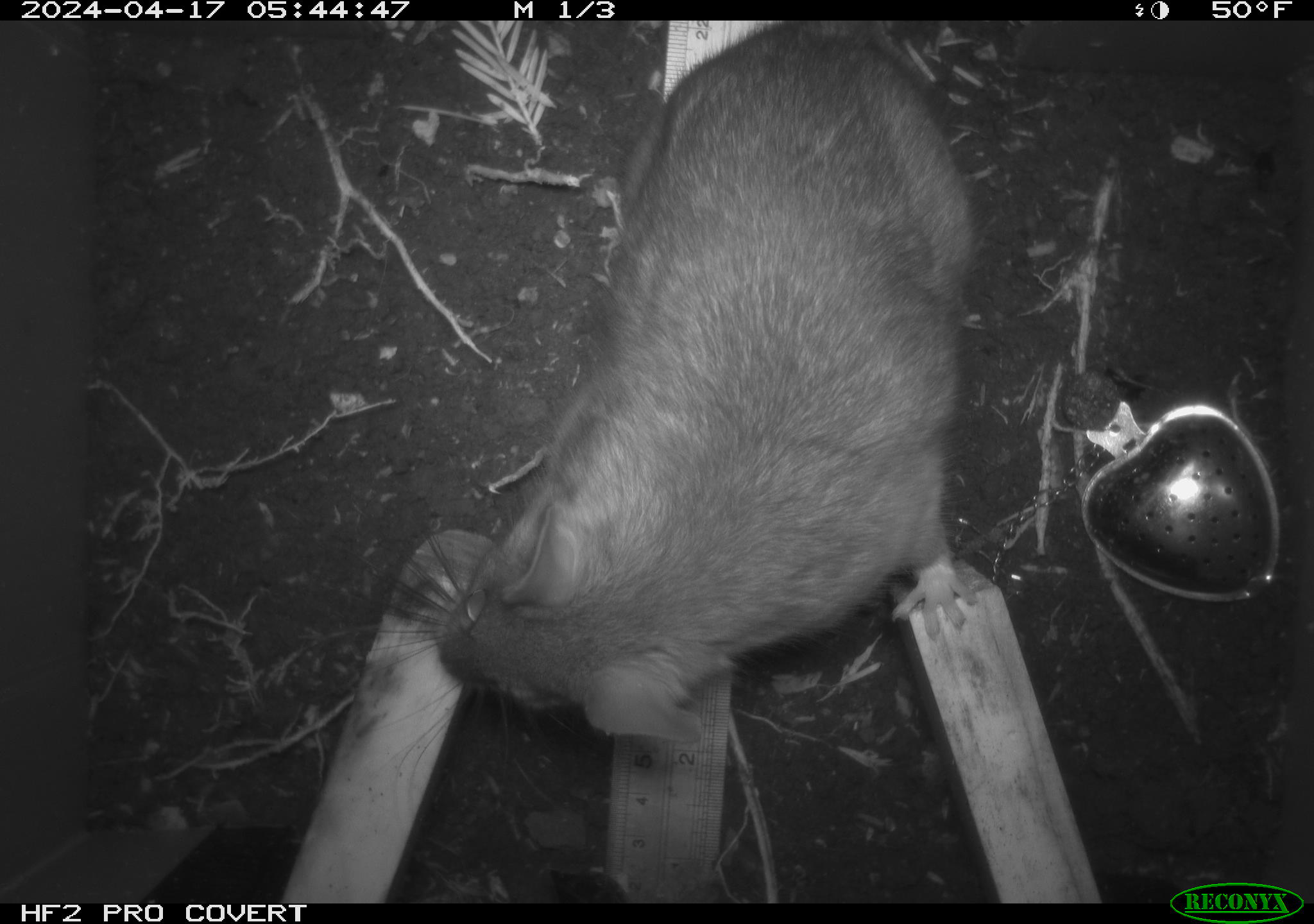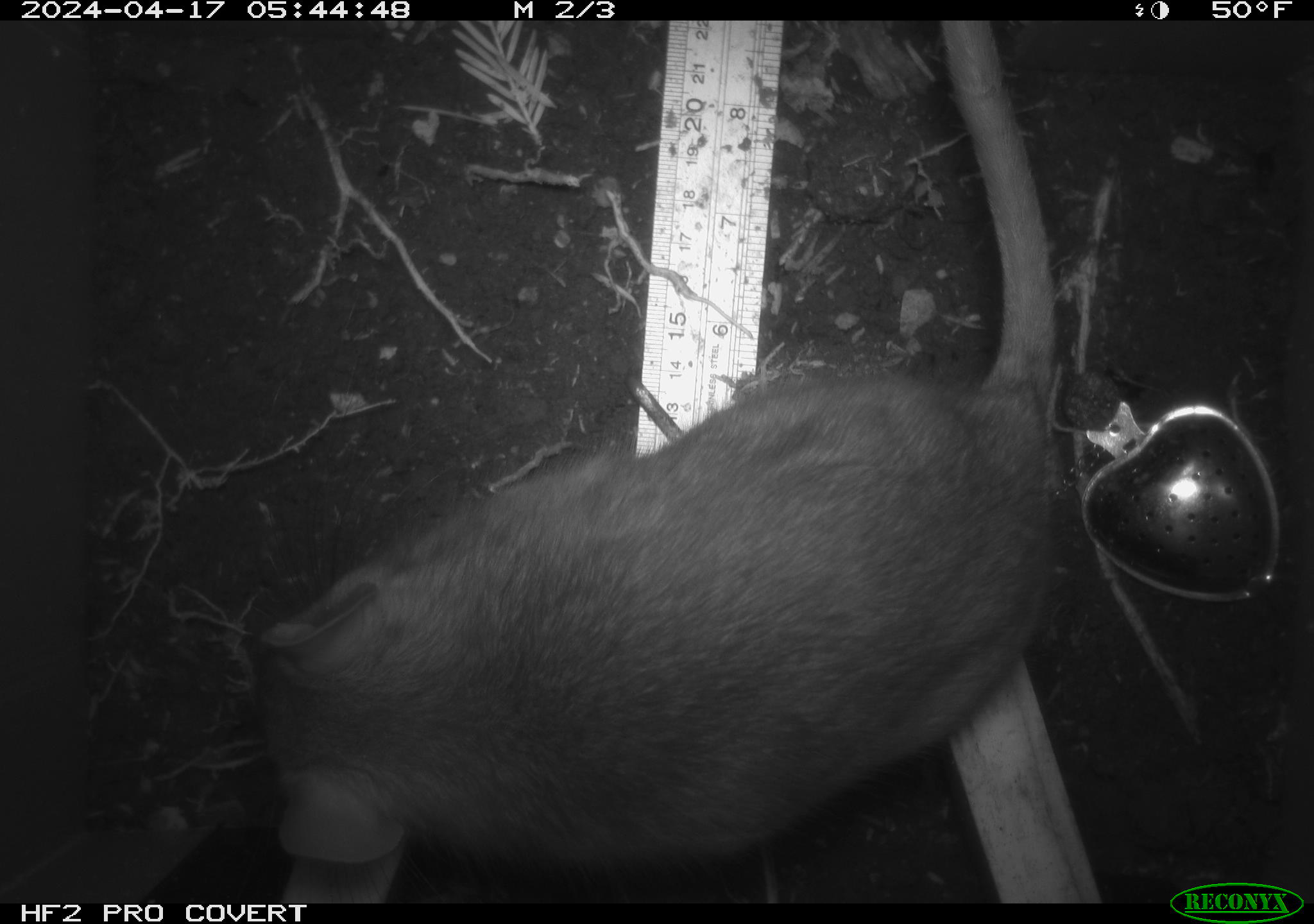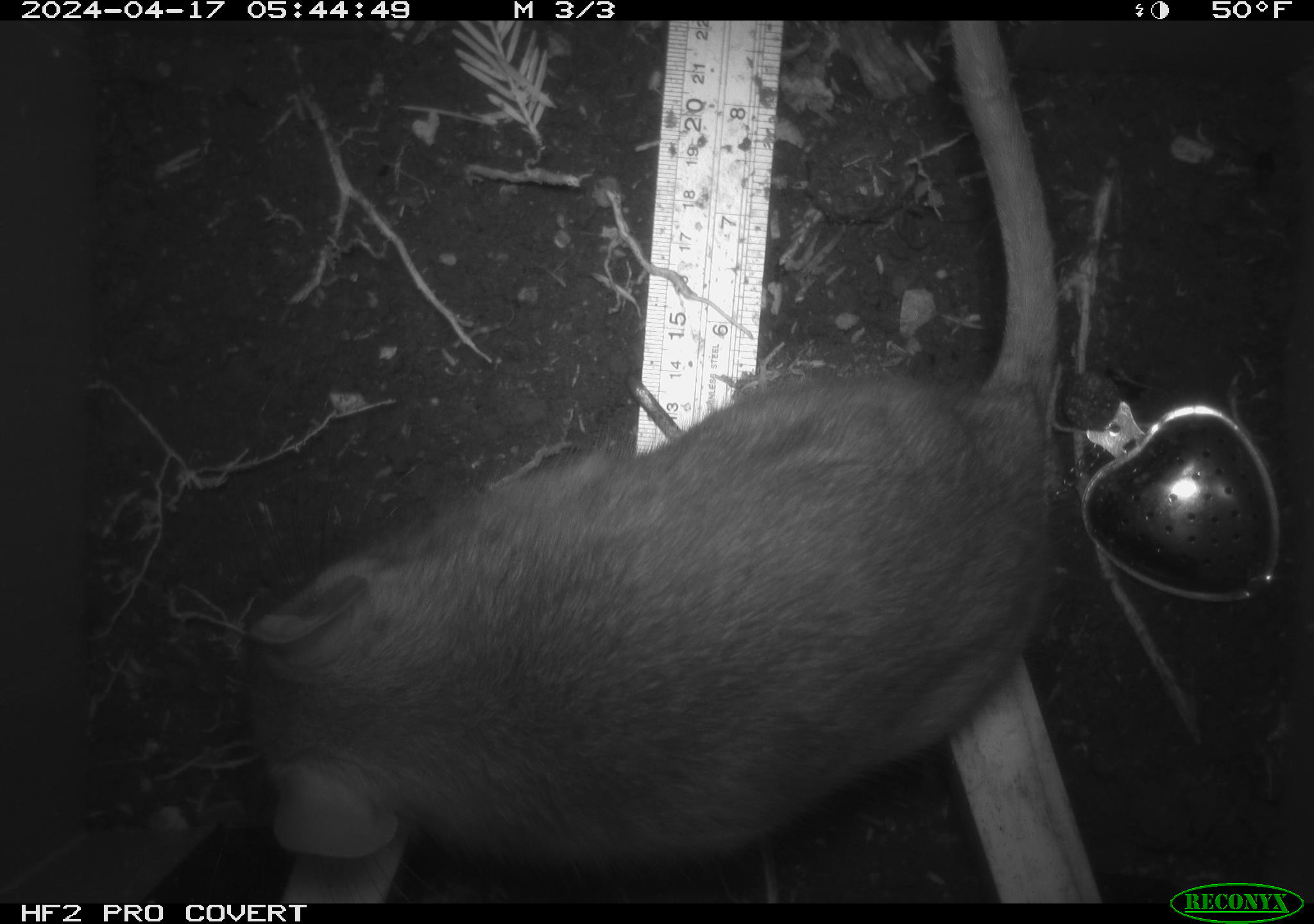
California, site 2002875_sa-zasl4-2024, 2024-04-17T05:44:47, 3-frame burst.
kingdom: Animalia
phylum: Chordata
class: Mammalia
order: Rodentia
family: Cricetidae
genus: Neotoma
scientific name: Neotoma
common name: pack rat or woodrat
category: neotoma species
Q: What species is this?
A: Neotoma species (pack rat or woodrat) (Neotoma).